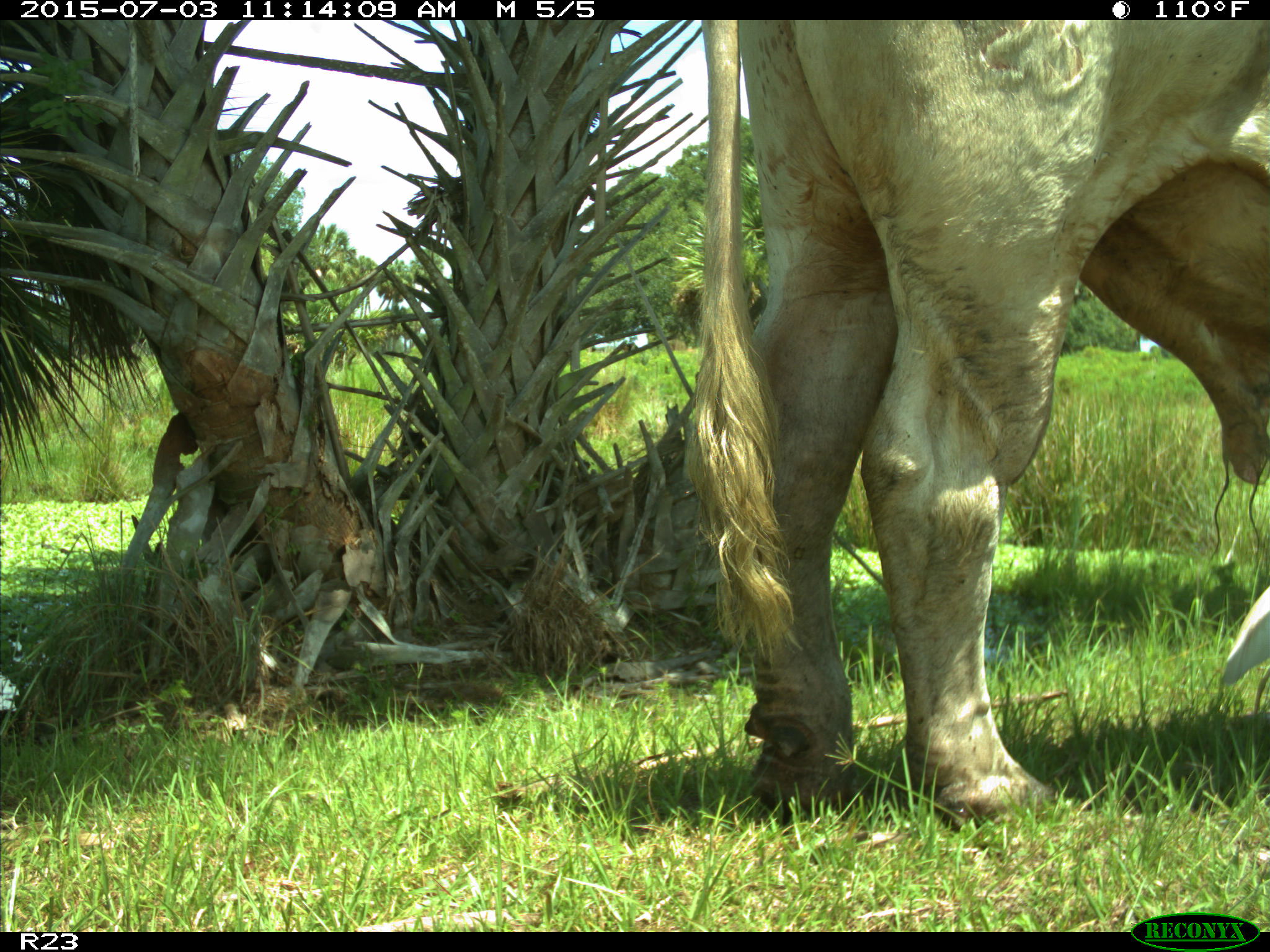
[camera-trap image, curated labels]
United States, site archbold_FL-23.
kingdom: Animalia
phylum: Chordata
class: Mammalia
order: Artiodactyla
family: Bovidae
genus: Bos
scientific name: Bos taurus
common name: domestic cow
Bos taurus (domestic cow).